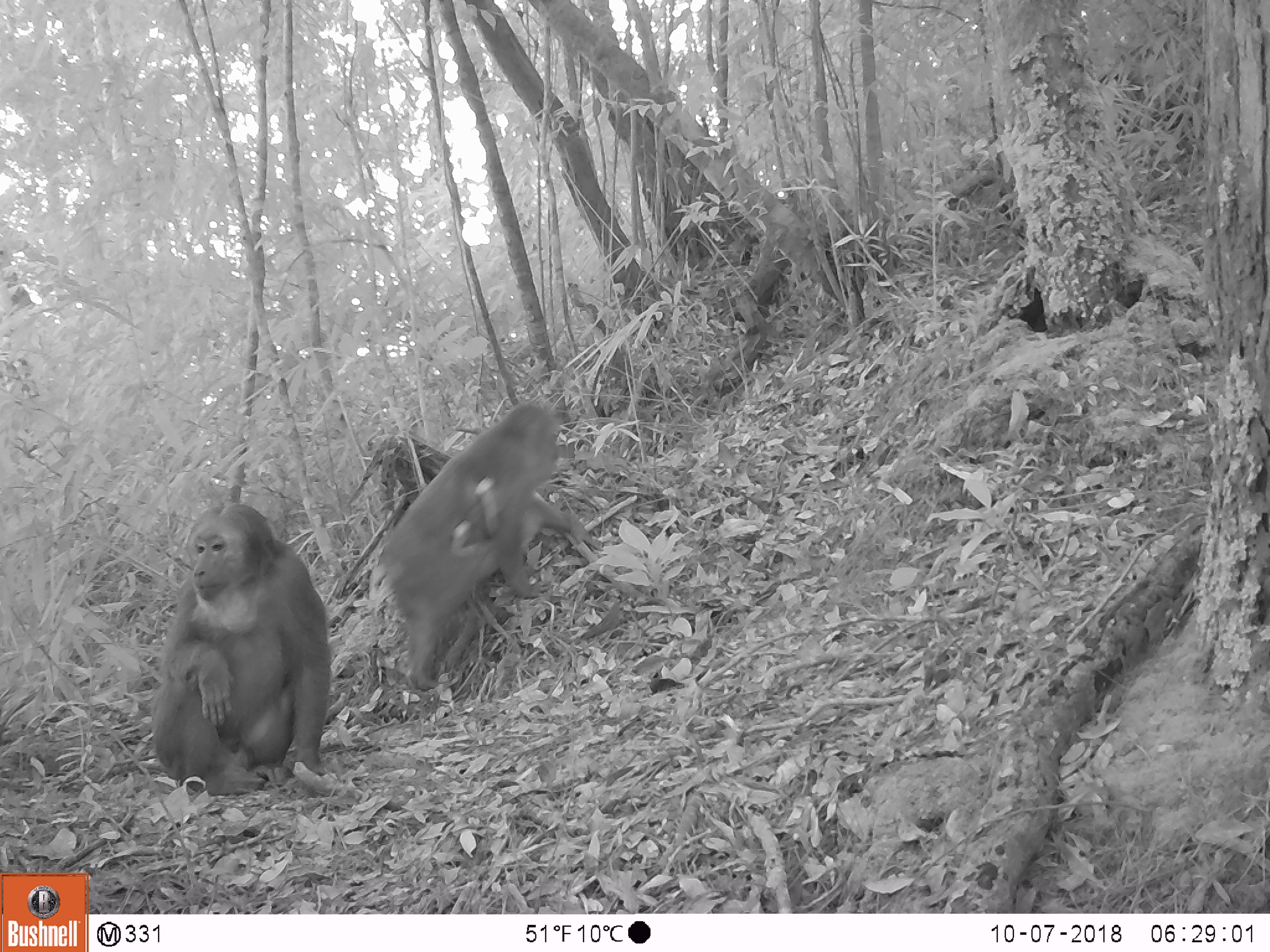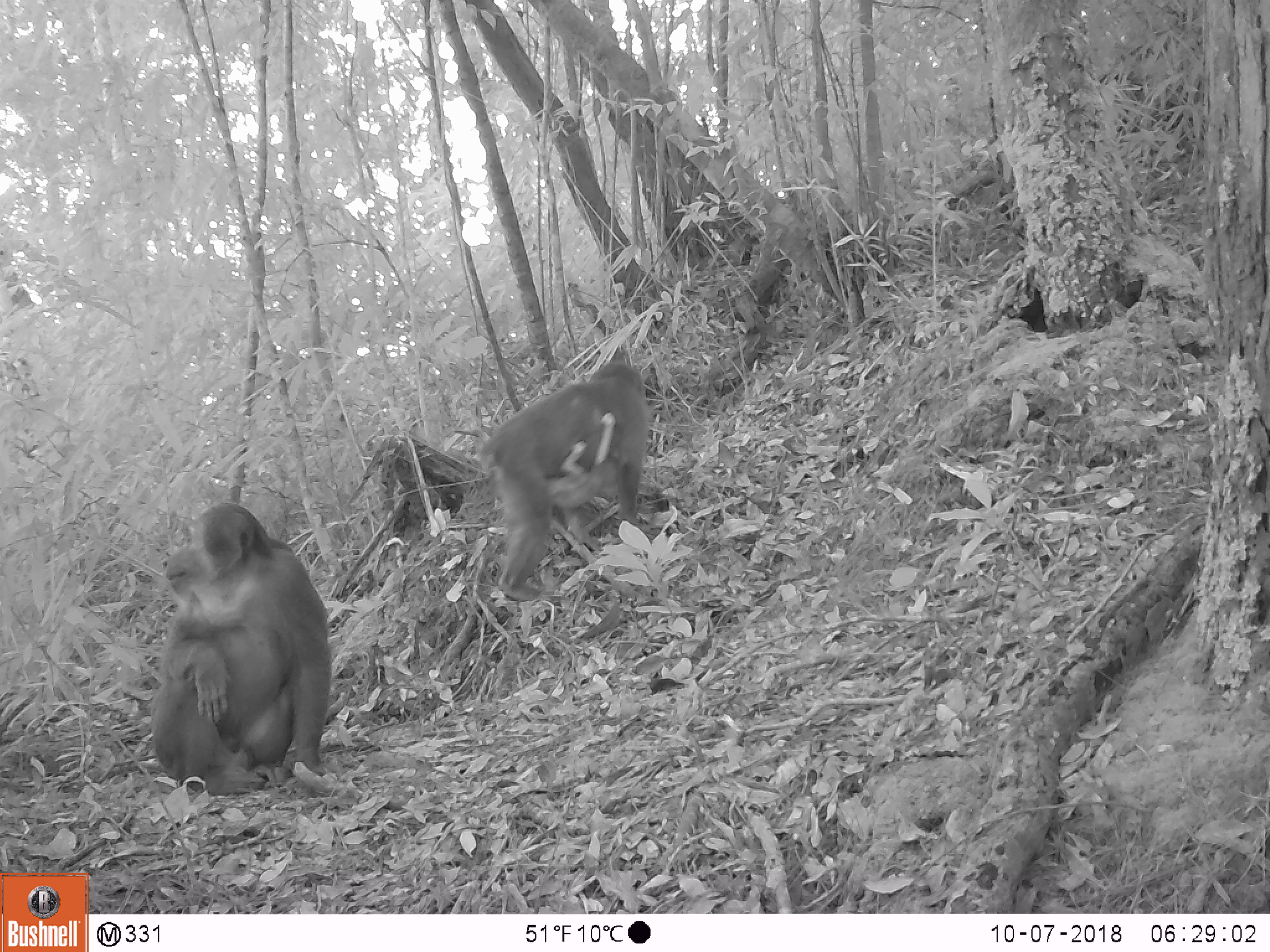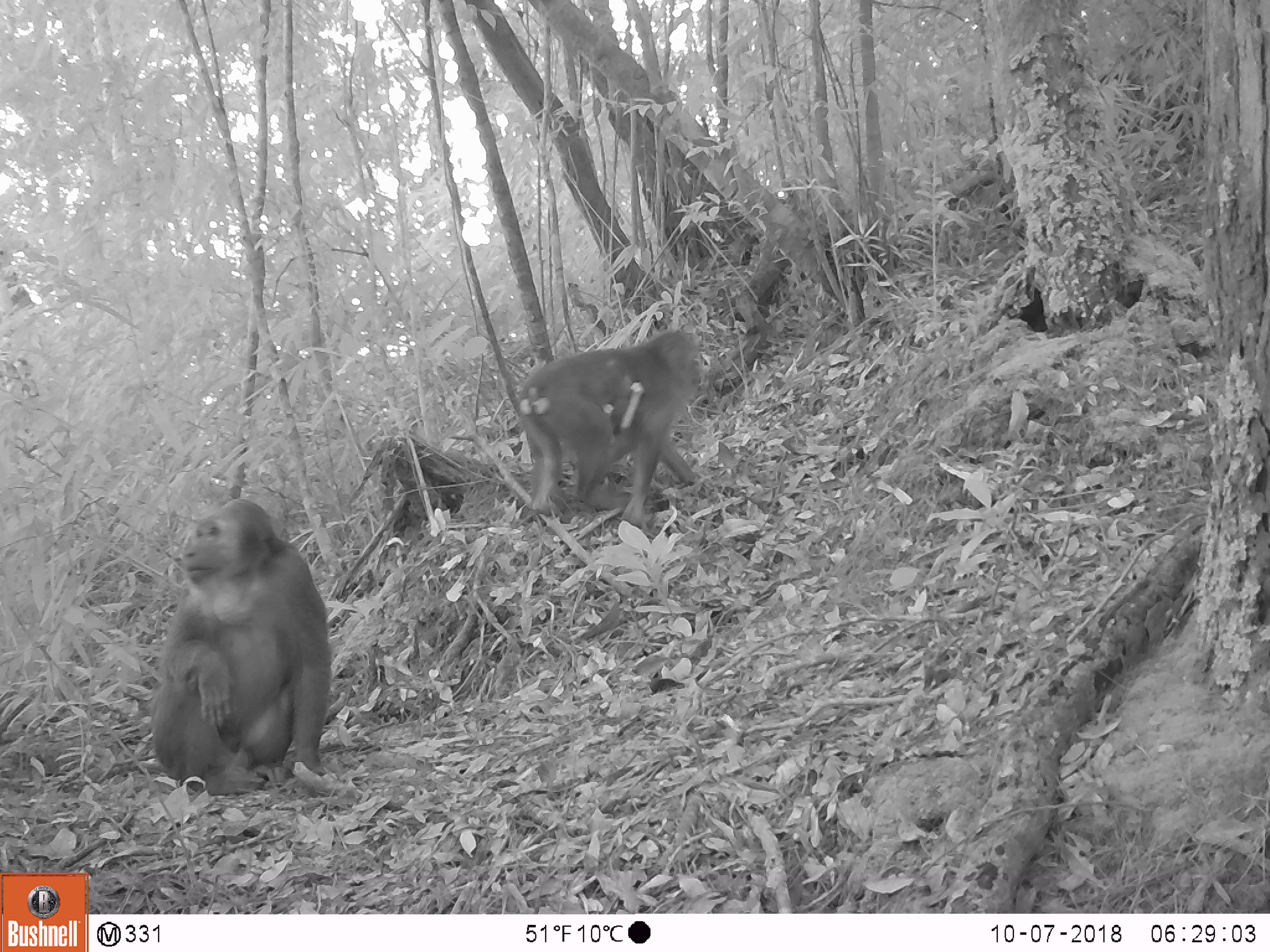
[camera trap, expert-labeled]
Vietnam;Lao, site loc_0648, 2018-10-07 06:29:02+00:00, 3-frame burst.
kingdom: Animalia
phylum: Chordata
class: Mammalia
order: Primates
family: Cercopithecidae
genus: Macaca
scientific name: Macaca arctoides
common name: stump-tailed macaque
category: stump tailed macaque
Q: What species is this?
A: Stump tailed macaque (stump-tailed macaque) (Macaca arctoides).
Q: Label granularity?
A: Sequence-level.